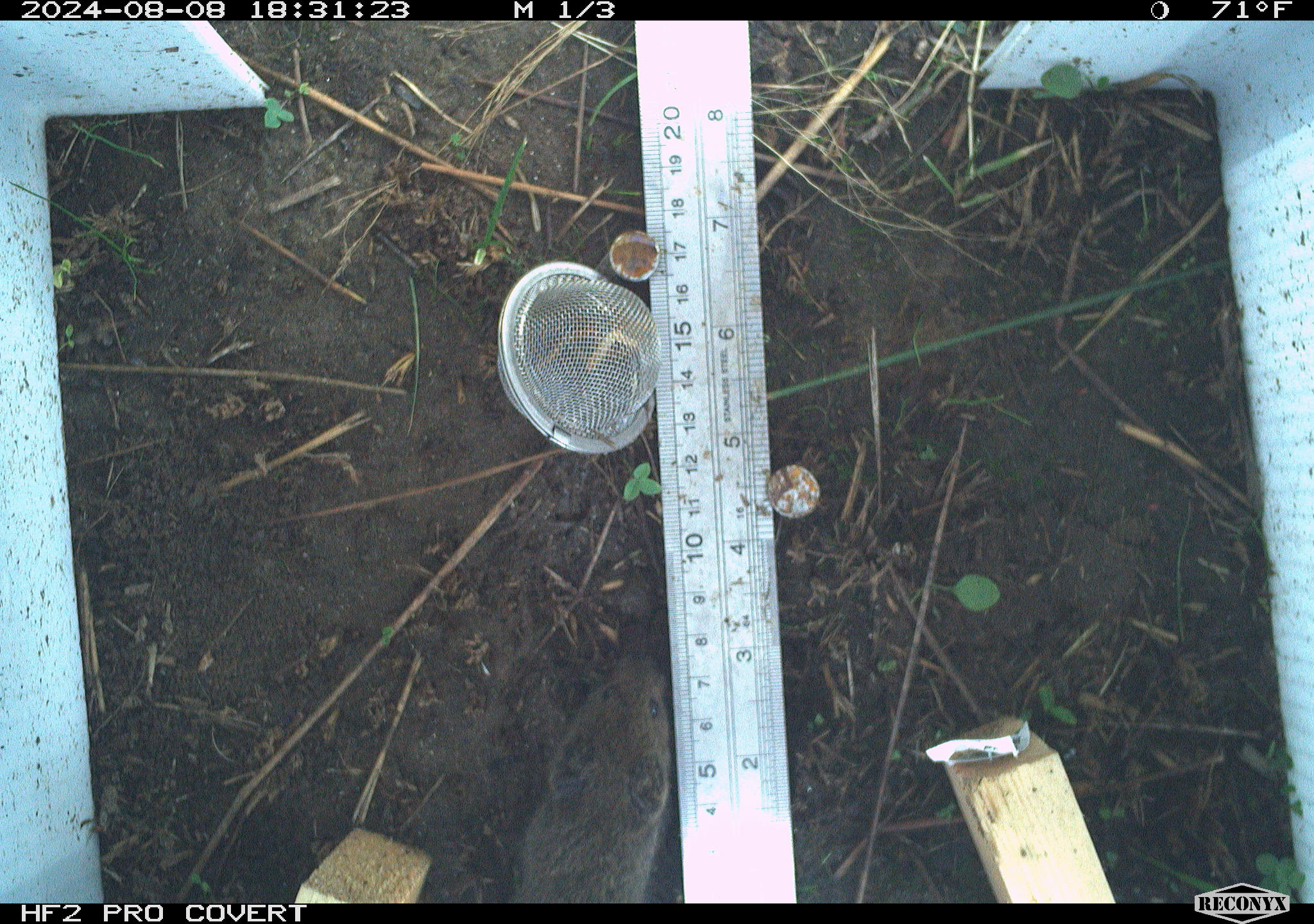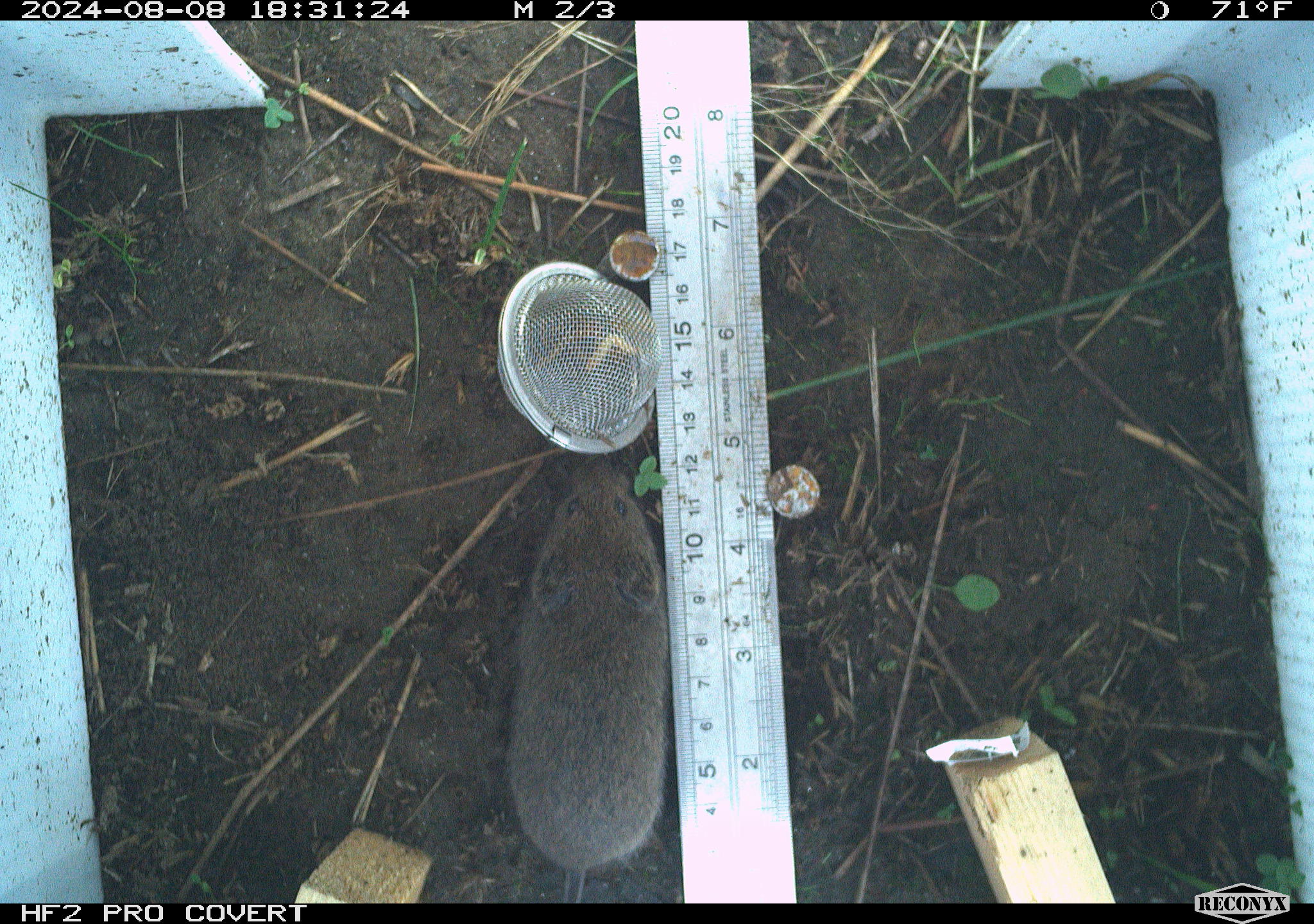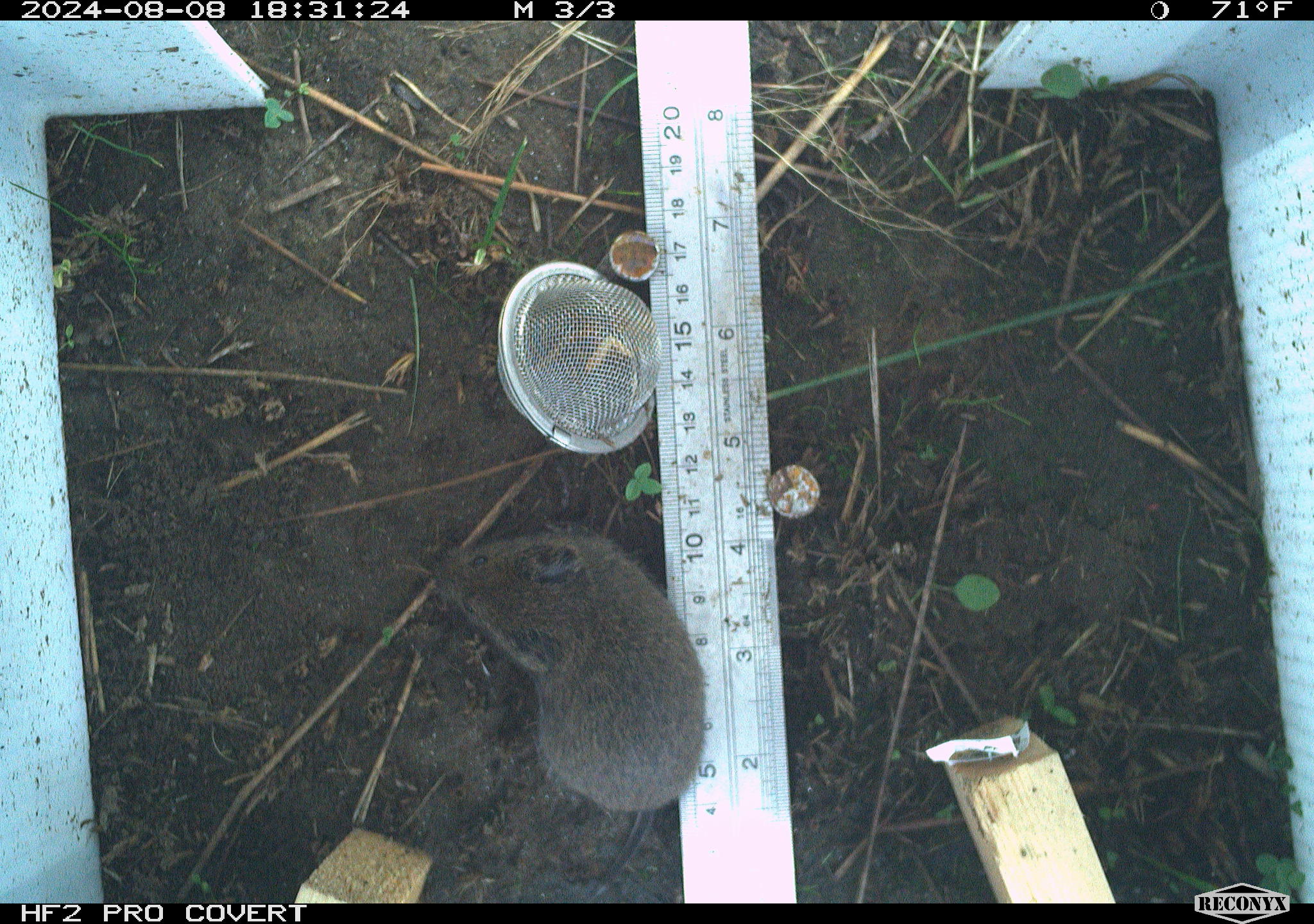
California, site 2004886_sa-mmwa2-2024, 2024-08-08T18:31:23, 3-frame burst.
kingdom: Animalia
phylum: Chordata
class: Mammalia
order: Rodentia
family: Cricetidae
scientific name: Arvicolinae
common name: voles, lemmings, and muskrats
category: arvicolinae subfamily